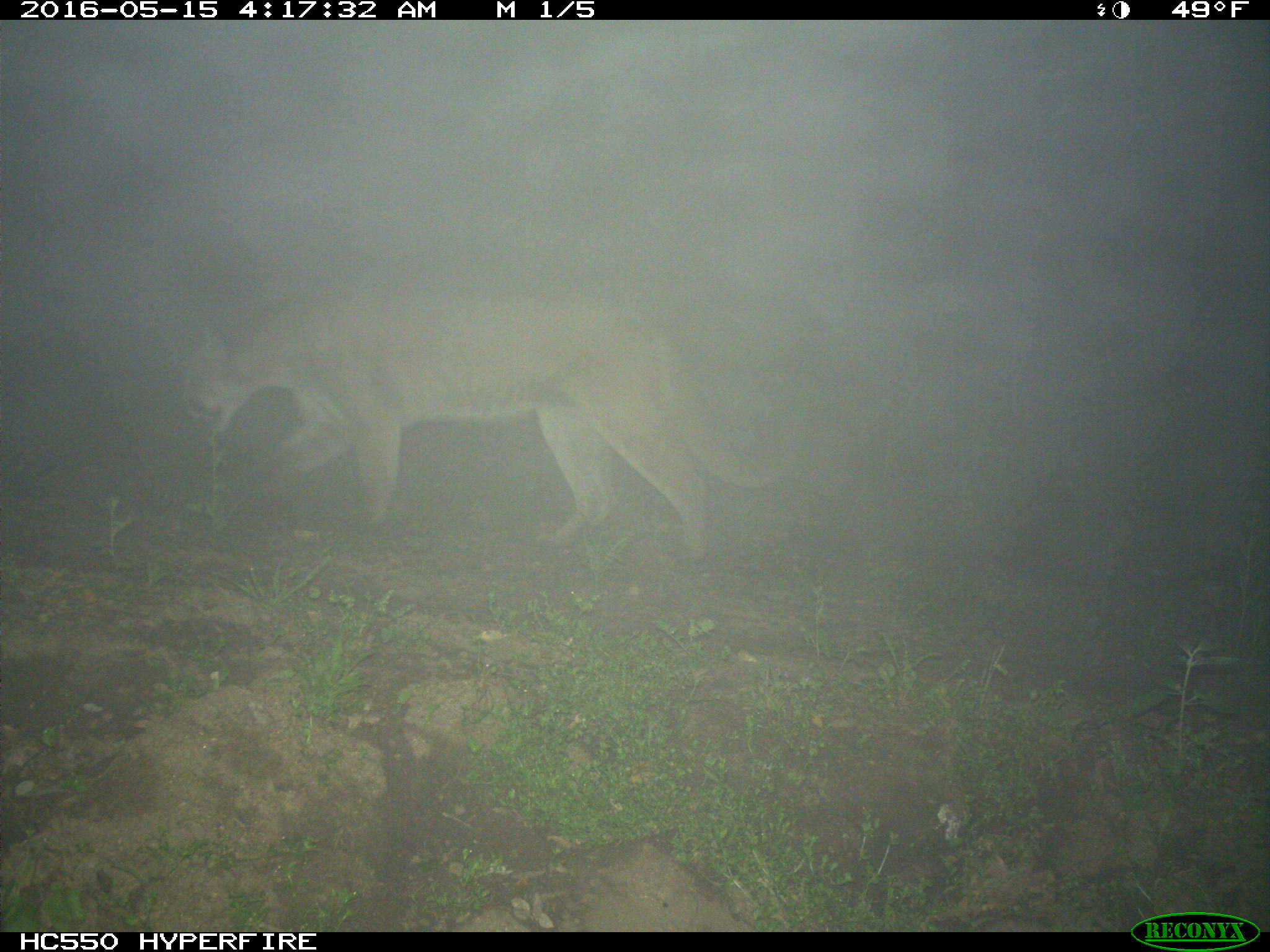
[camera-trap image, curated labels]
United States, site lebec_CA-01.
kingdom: Animalia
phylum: Chordata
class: Mammalia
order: Carnivora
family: Felidae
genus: Puma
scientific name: Puma concolor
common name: mountain lion